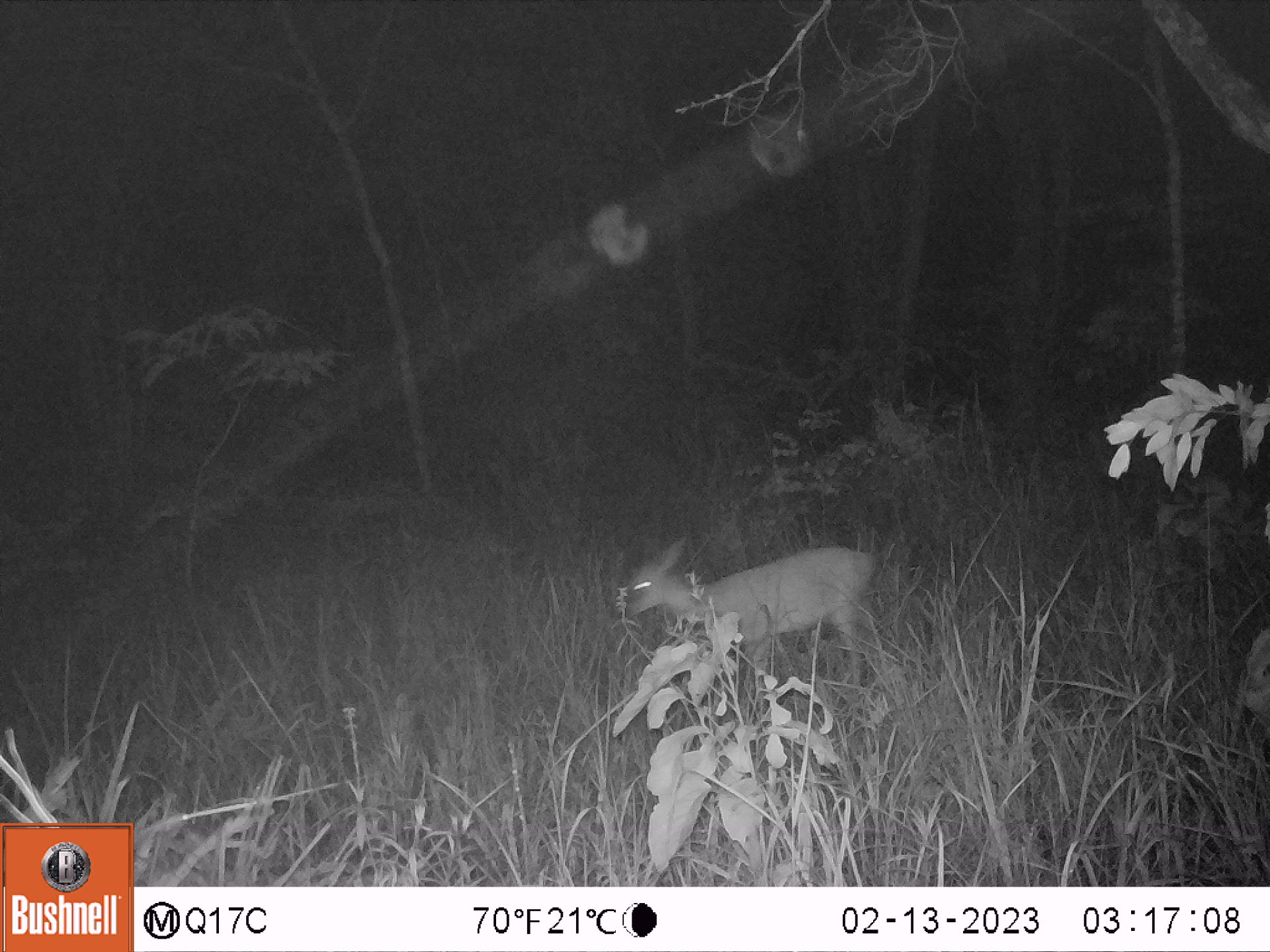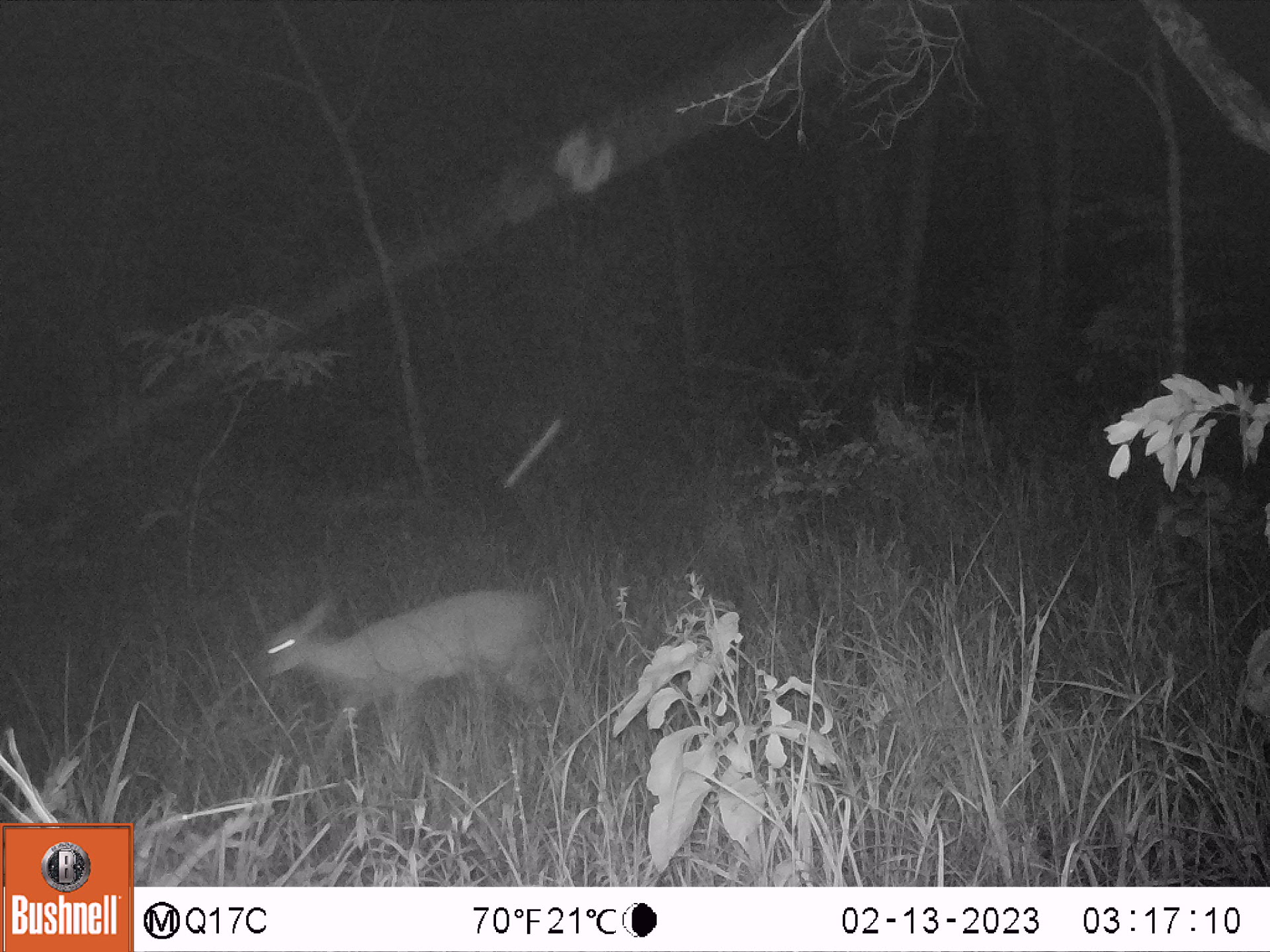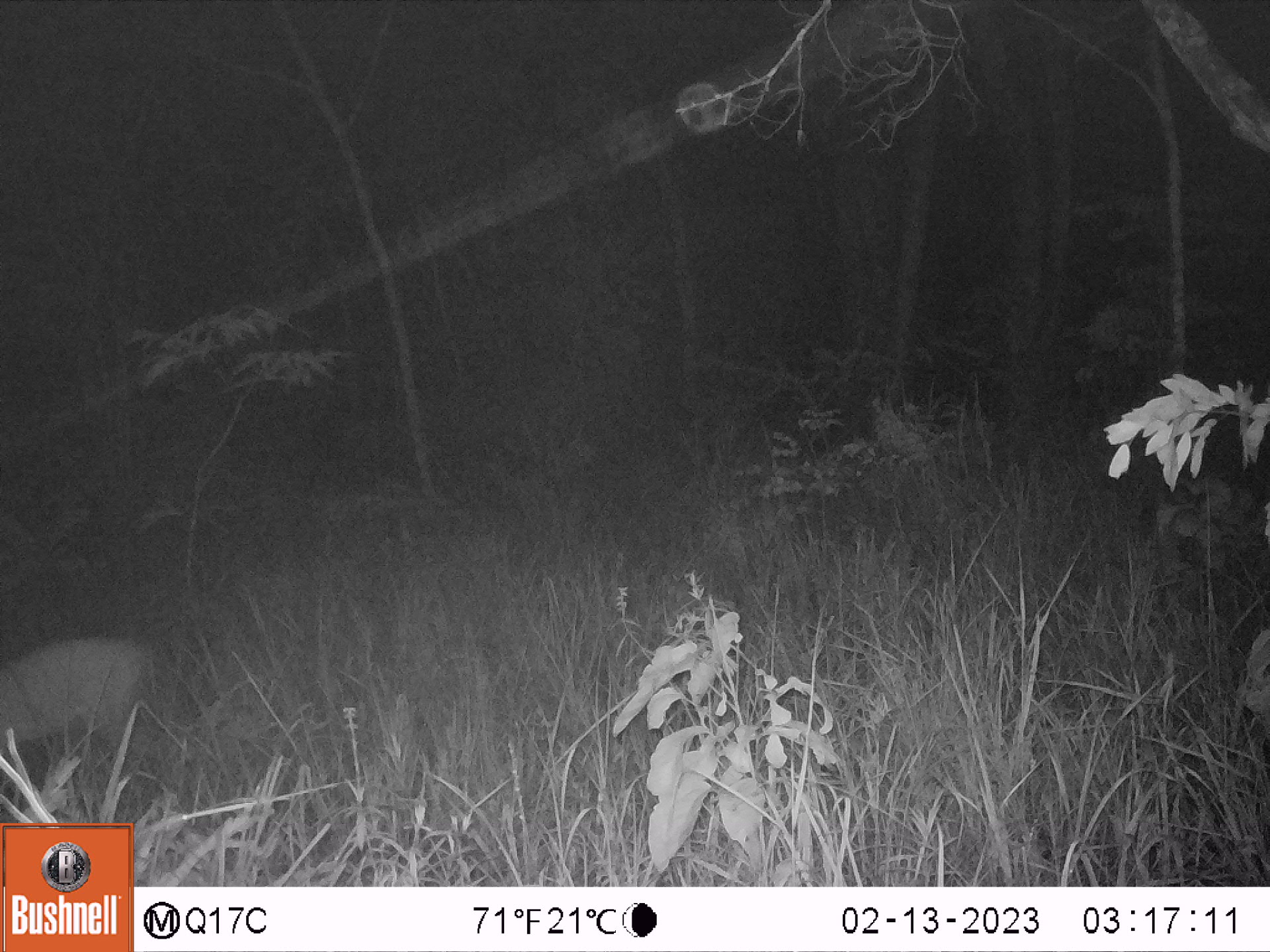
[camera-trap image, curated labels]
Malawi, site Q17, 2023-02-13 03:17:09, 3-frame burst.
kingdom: Animalia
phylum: Chordata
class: Mammalia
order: Artiodactyla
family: Bovidae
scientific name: Antilopinae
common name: small antelope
Small antelope (Antilopinae), count 1.